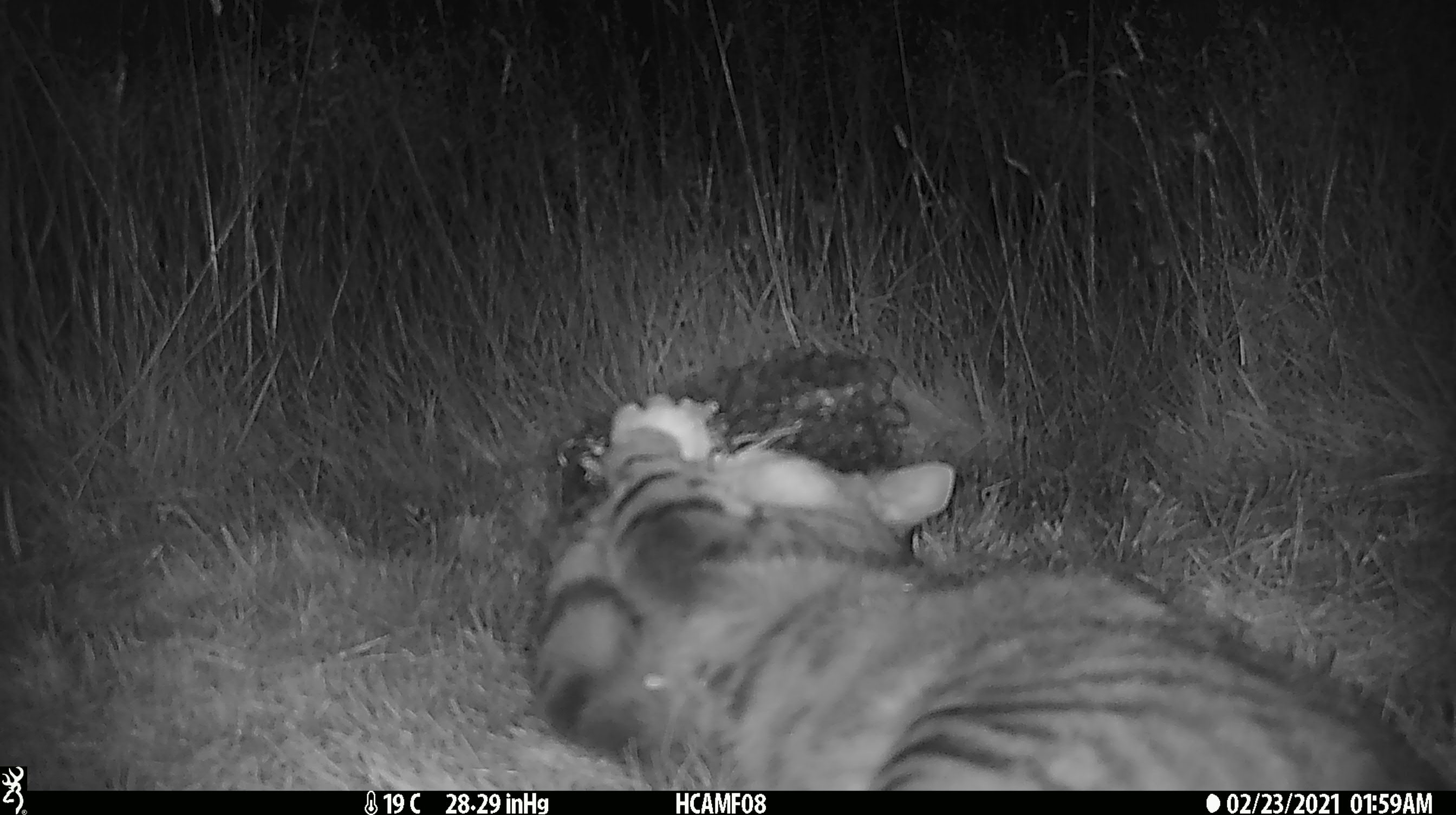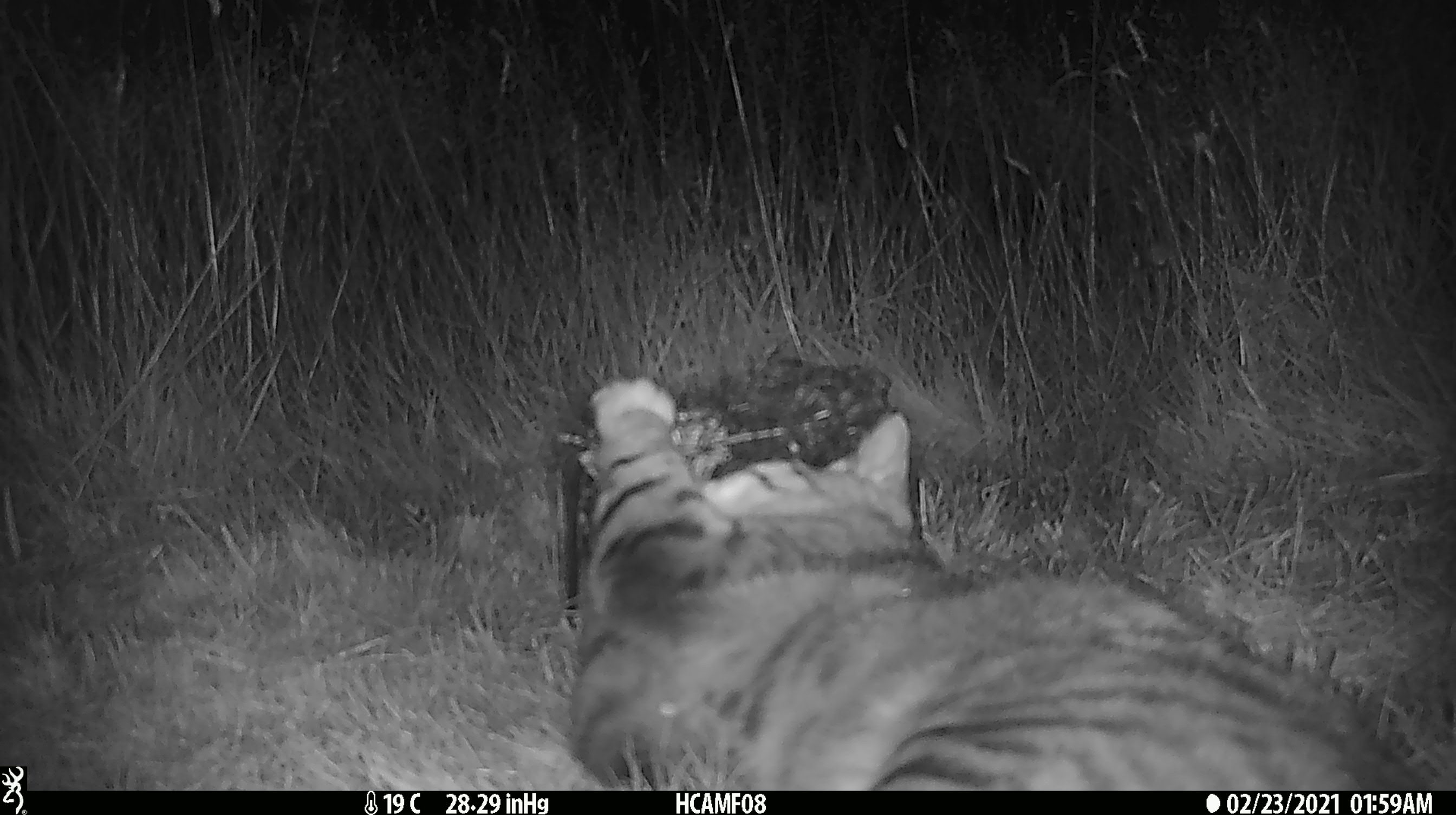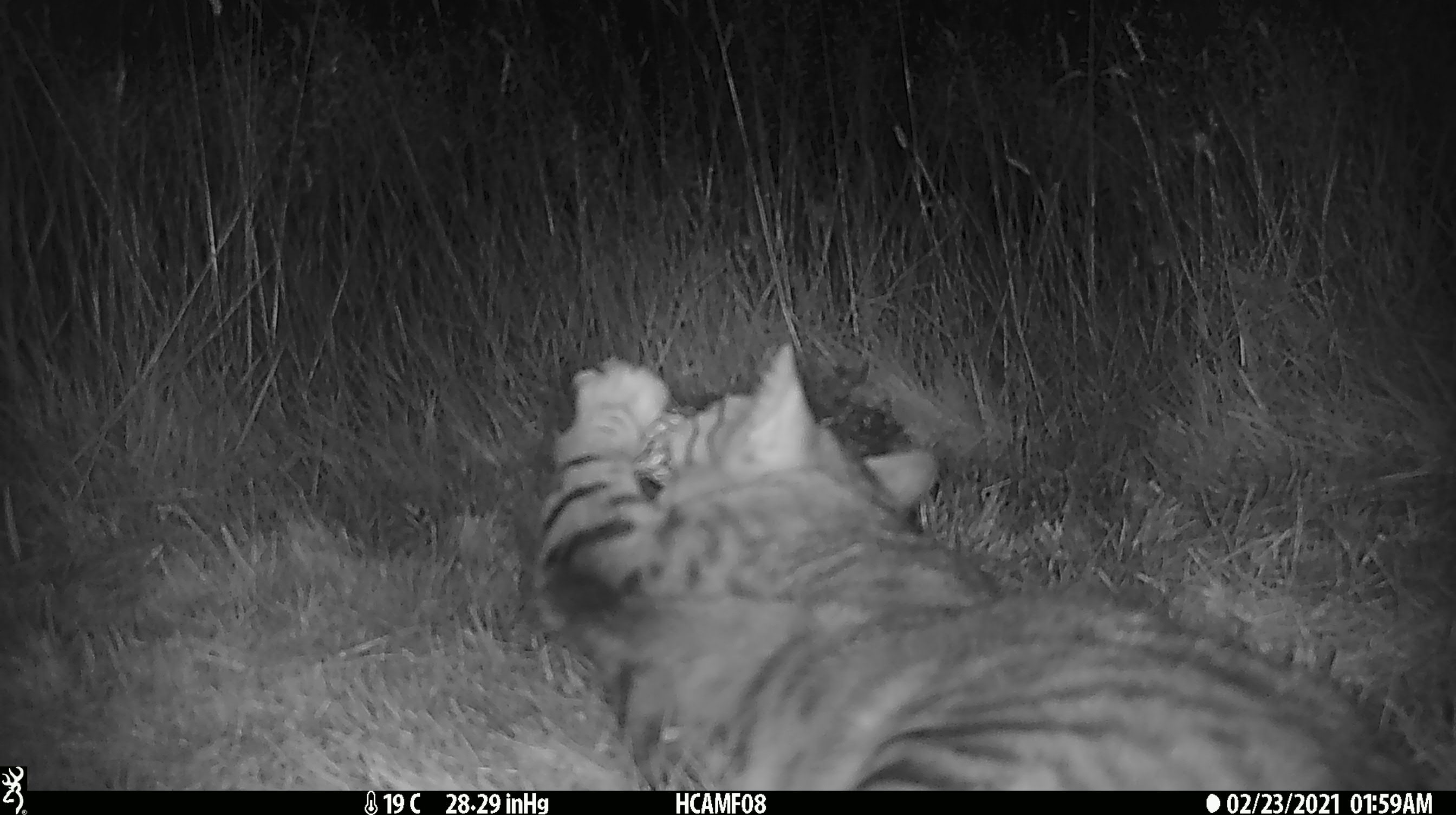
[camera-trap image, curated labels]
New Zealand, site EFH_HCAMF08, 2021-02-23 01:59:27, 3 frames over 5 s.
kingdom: Animalia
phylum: Chordata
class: Mammalia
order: Carnivora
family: Felidae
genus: Felis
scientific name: Felis catus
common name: domestic cat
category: cat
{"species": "cat (domestic cat) (Felis catus)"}